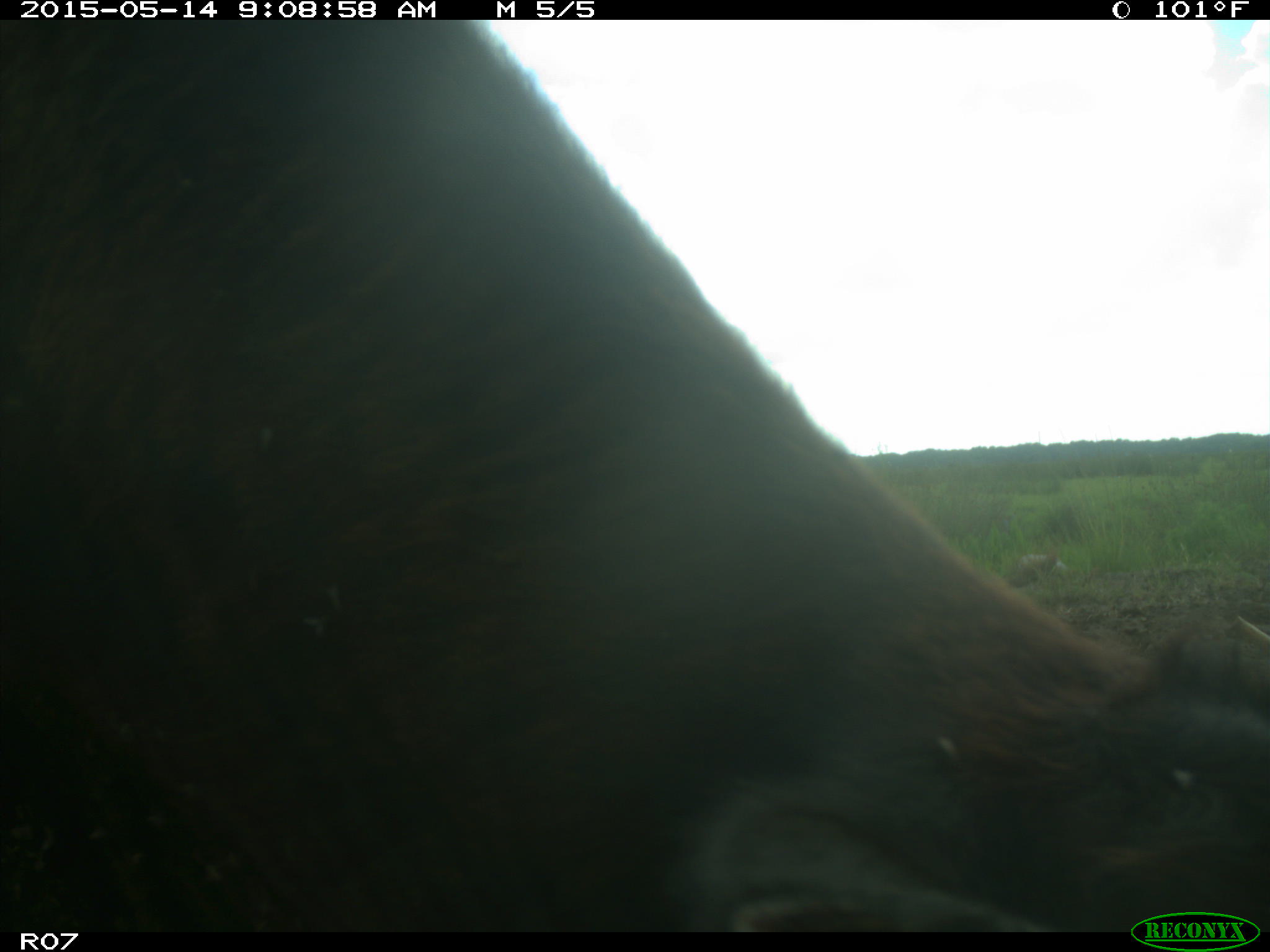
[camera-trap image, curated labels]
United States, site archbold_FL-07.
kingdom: Animalia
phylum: Chordata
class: Mammalia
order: Artiodactyla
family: Bovidae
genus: Bos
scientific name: Bos taurus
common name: domestic cow